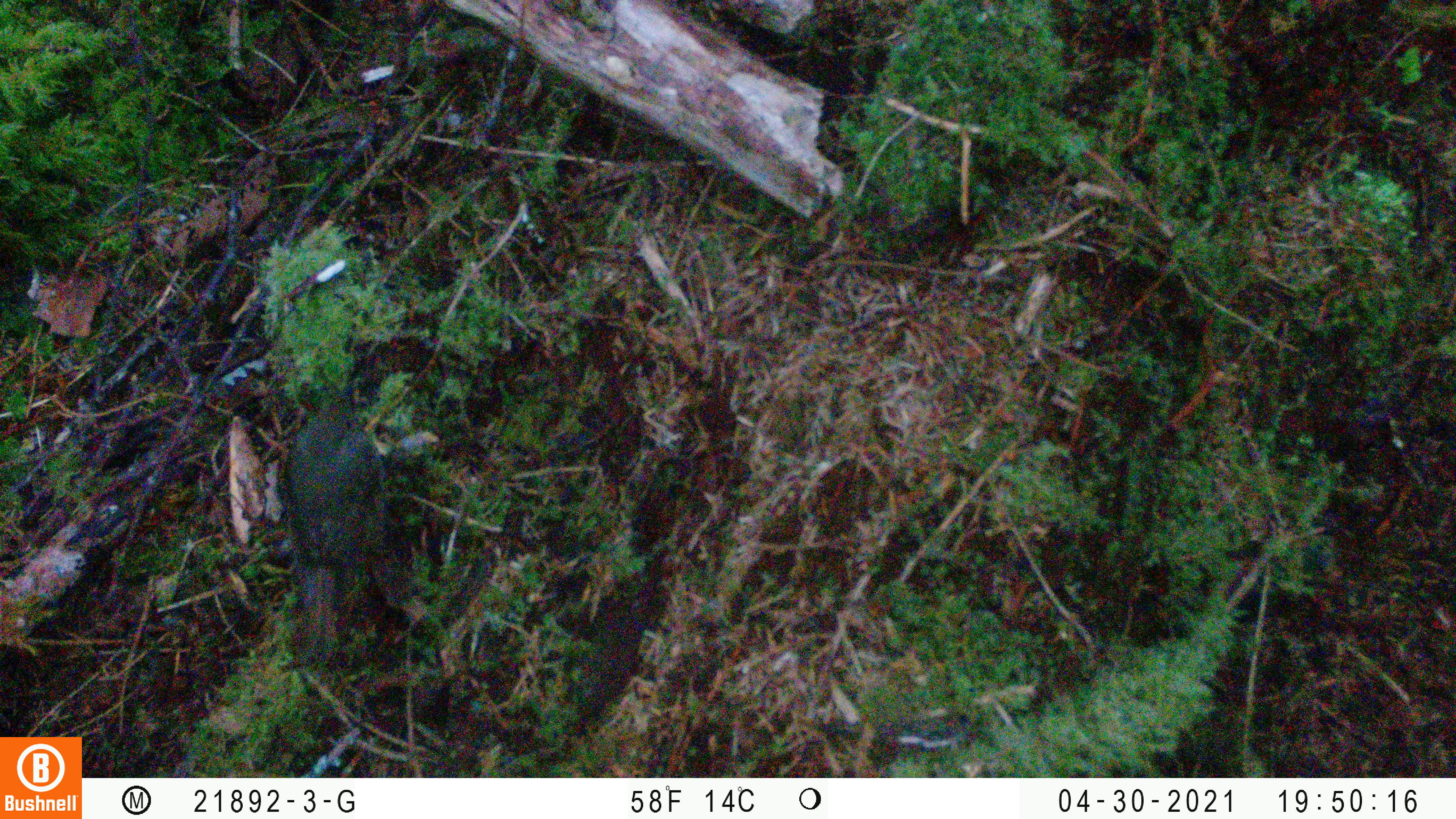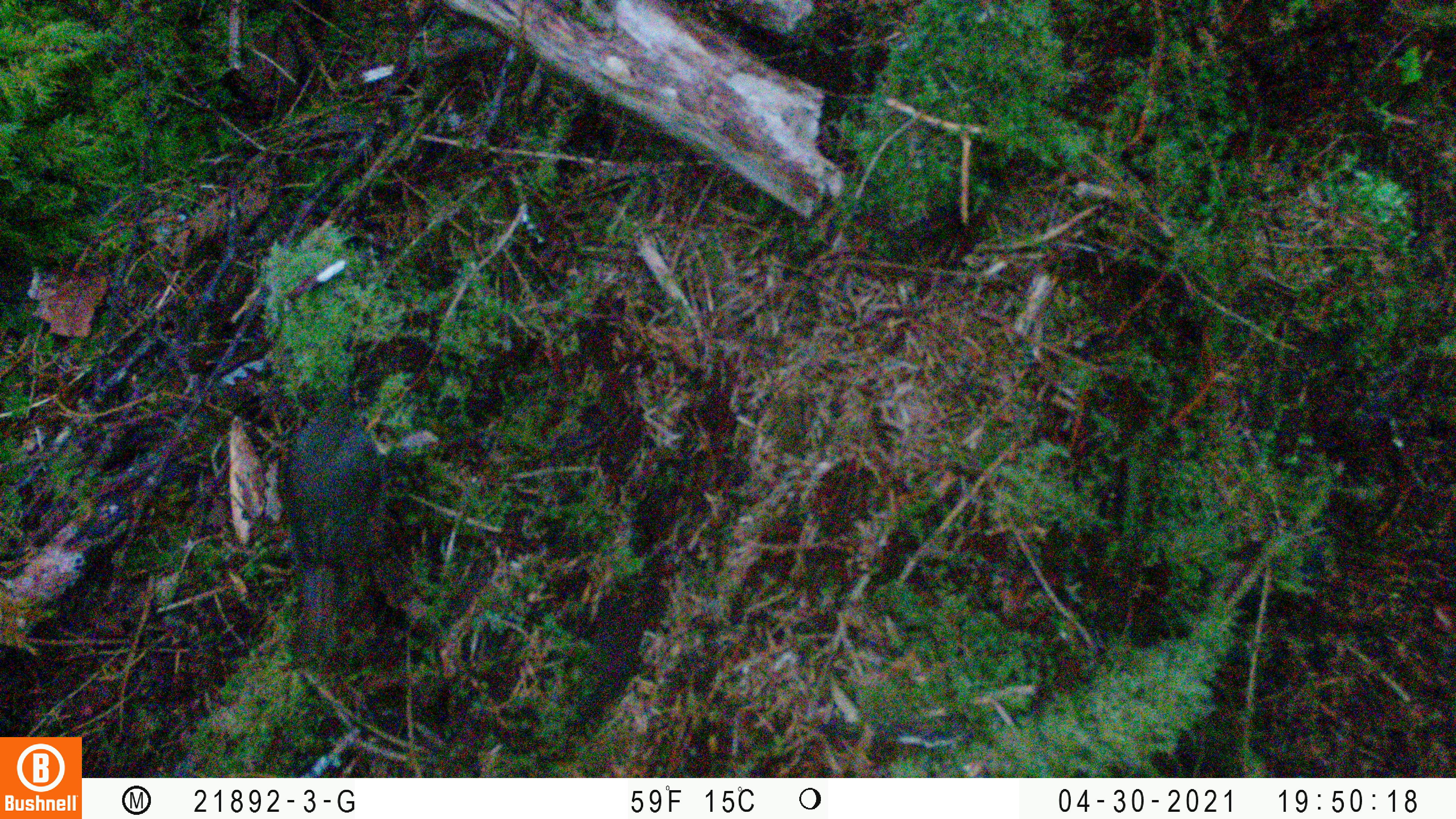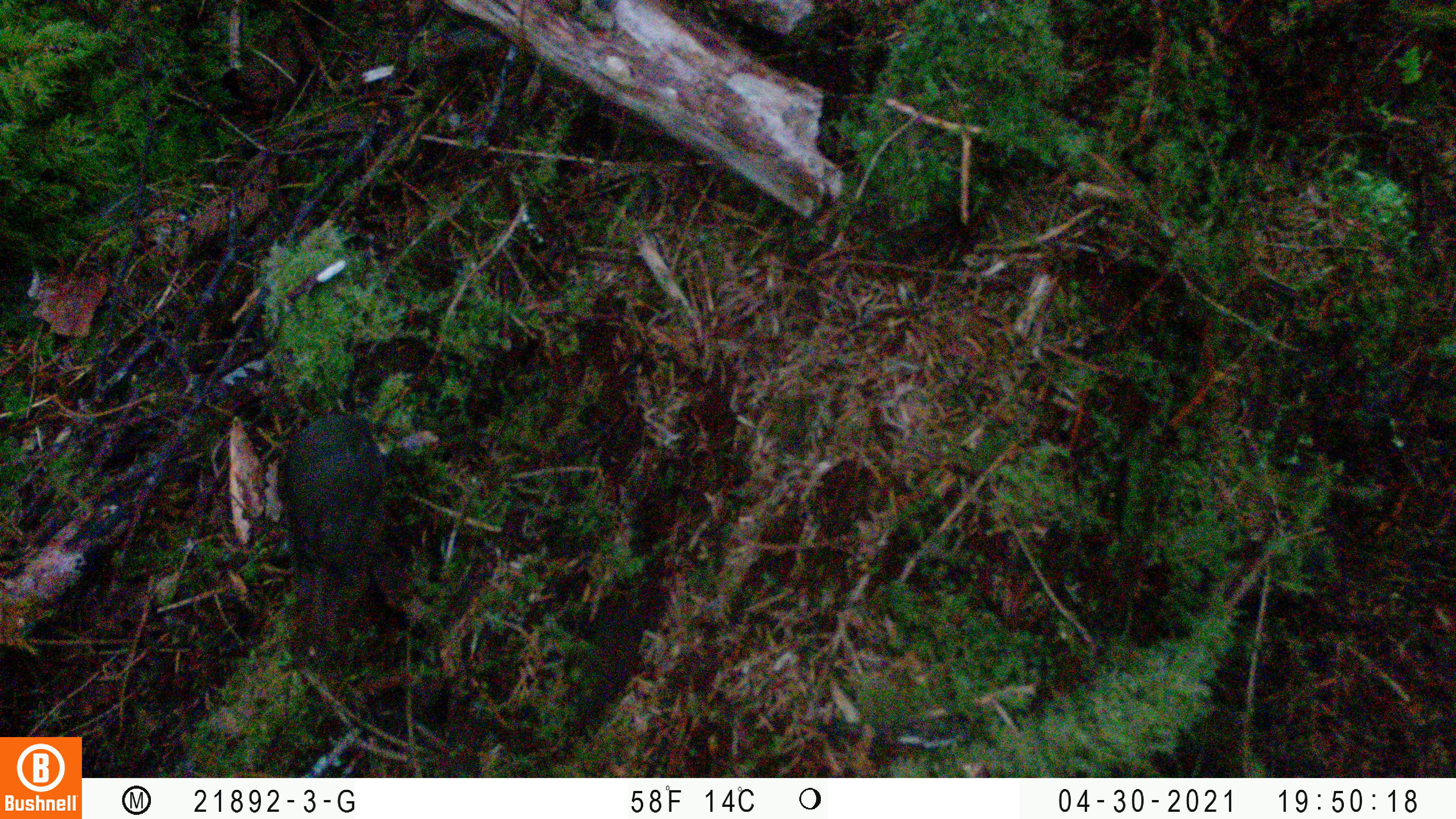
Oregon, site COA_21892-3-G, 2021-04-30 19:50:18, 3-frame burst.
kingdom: Animalia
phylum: Chordata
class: Aves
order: Passeriformes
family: Turdidae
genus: Catharus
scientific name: Catharus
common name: brown thrushes and nightingale-thrushes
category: catharus species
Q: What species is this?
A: Catharus species (brown thrushes and nightingale-thrushes) (Catharus).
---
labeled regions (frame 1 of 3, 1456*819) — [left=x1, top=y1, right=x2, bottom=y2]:
catharus species: [left=248, top=367, right=412, bottom=679]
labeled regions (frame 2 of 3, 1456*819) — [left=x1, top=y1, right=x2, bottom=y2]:
catharus species: [left=251, top=369, right=413, bottom=684]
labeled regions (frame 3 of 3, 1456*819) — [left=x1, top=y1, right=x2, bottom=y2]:
catharus species: [left=245, top=370, right=440, bottom=678]